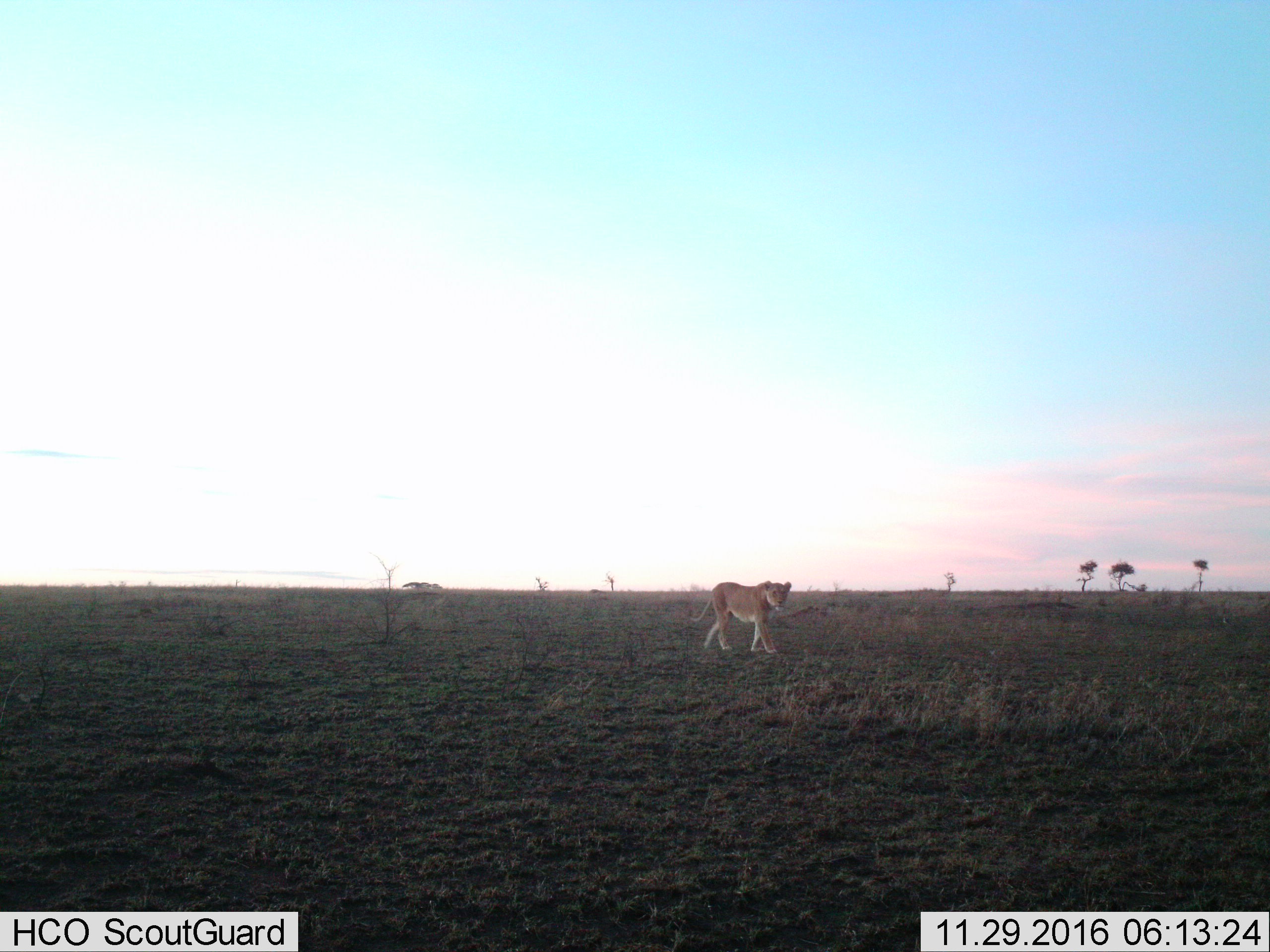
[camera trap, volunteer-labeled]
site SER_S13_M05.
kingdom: Animalia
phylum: Chordata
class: Mammalia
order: Carnivora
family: Felidae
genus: Panthera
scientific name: Panthera leo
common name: lion female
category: lionfemale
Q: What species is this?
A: Lionfemale (lion female) (Panthera leo).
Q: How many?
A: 1.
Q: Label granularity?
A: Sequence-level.